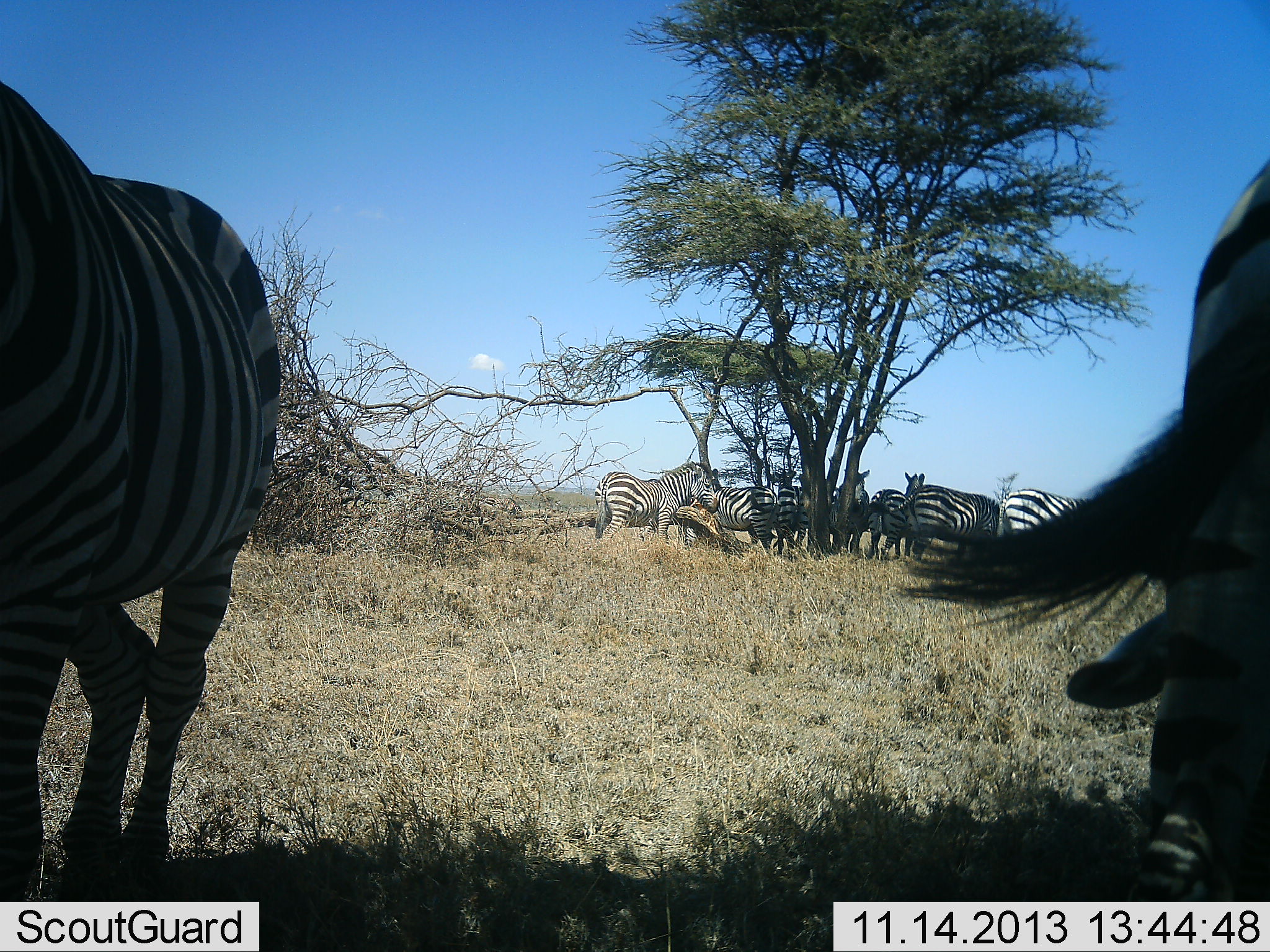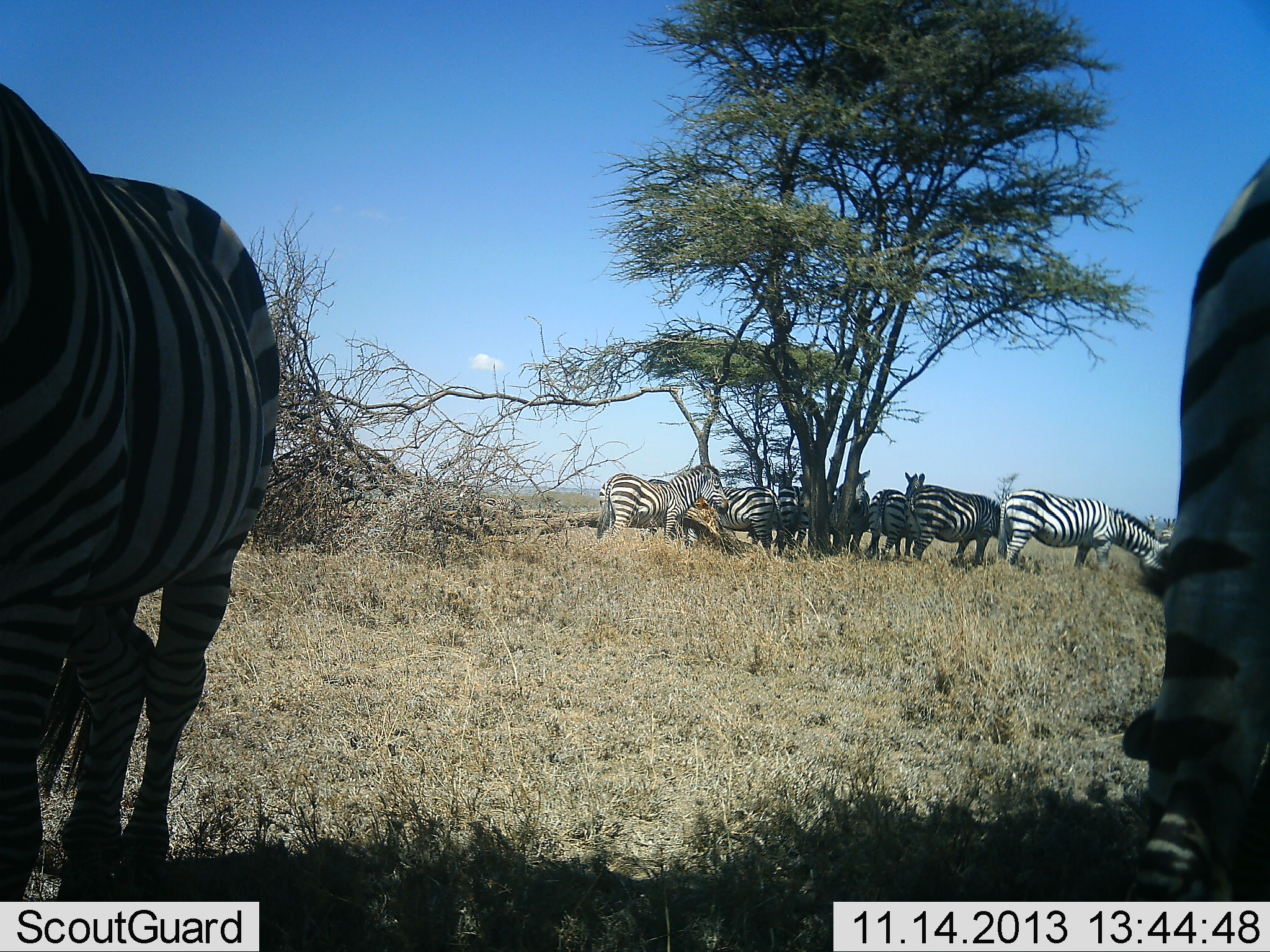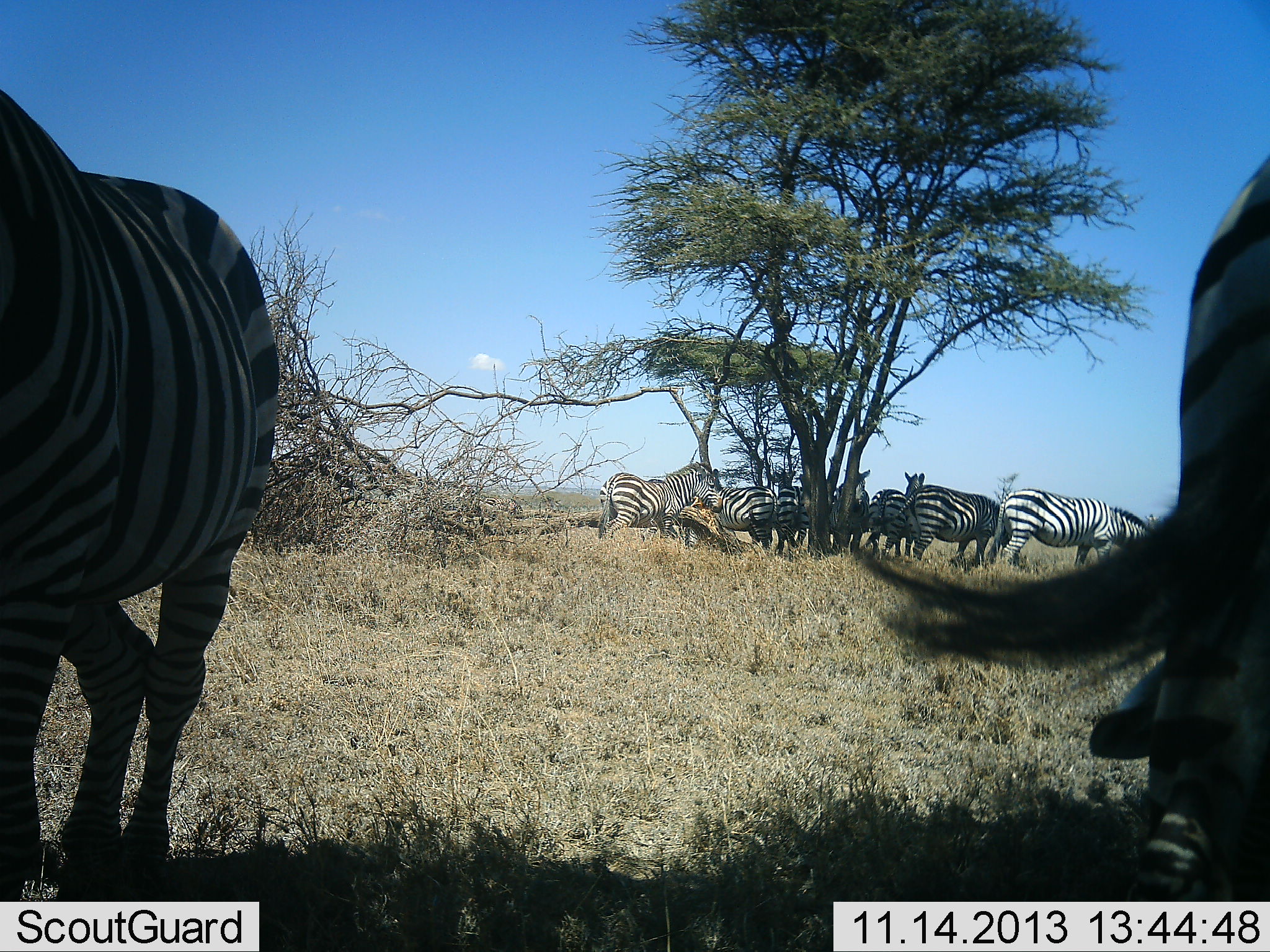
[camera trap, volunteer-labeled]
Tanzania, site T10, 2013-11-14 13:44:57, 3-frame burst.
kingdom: Animalia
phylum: Chordata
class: Mammalia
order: Perissodactyla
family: Equidae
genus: Equus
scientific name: Equus quagga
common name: plains zebra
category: zebra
Zebra (plains zebra) (Equus quagga), count 9. Behavior (volunteer vote fractions): standing 95%, resting 9%, moving 9%, interacting 5%. Young present (vote fraction): 0%. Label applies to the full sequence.